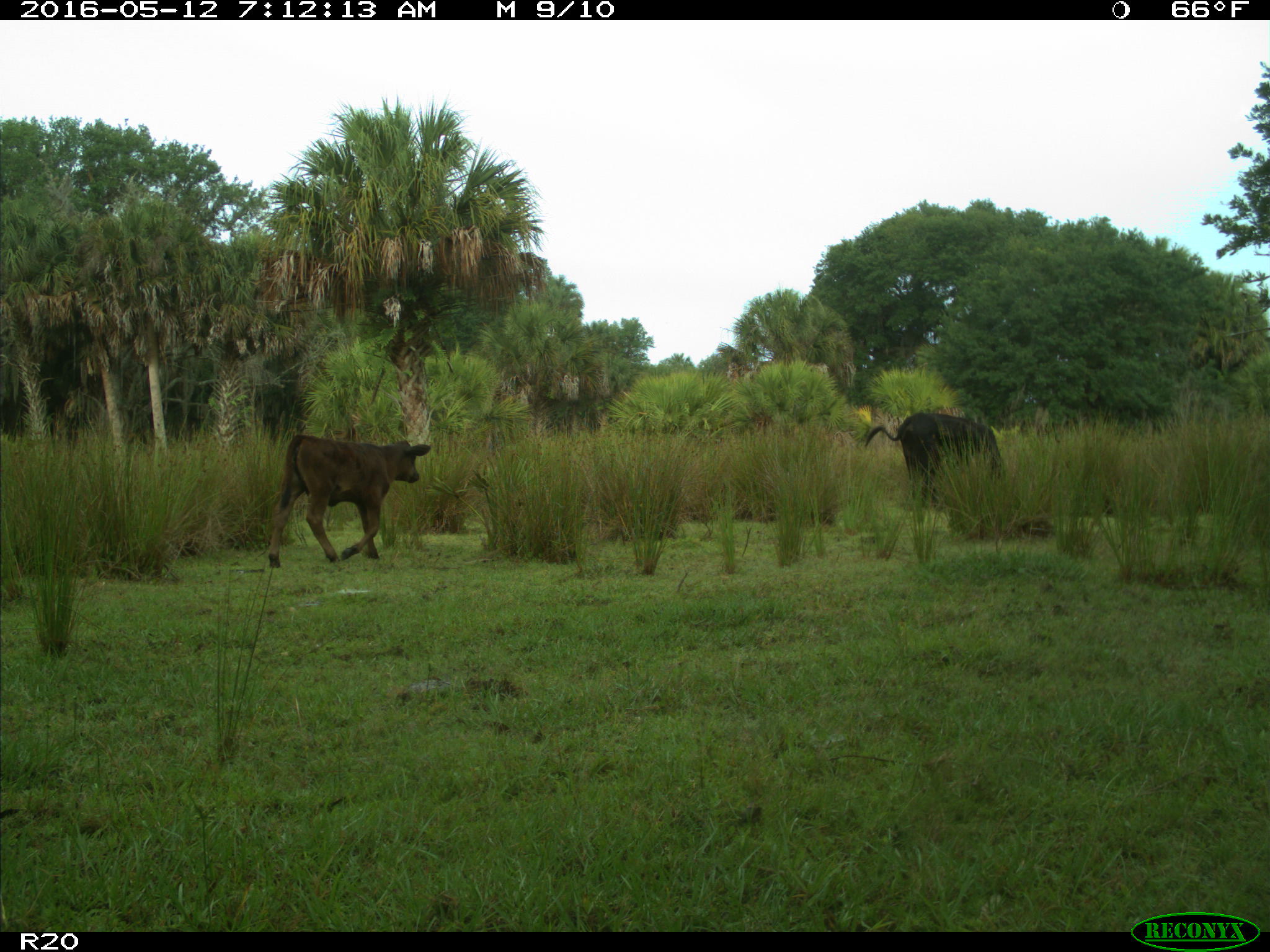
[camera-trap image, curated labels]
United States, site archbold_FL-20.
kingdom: Animalia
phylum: Chordata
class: Mammalia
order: Artiodactyla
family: Bovidae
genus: Bos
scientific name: Bos taurus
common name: domestic cow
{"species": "Bos taurus (domestic cow)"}